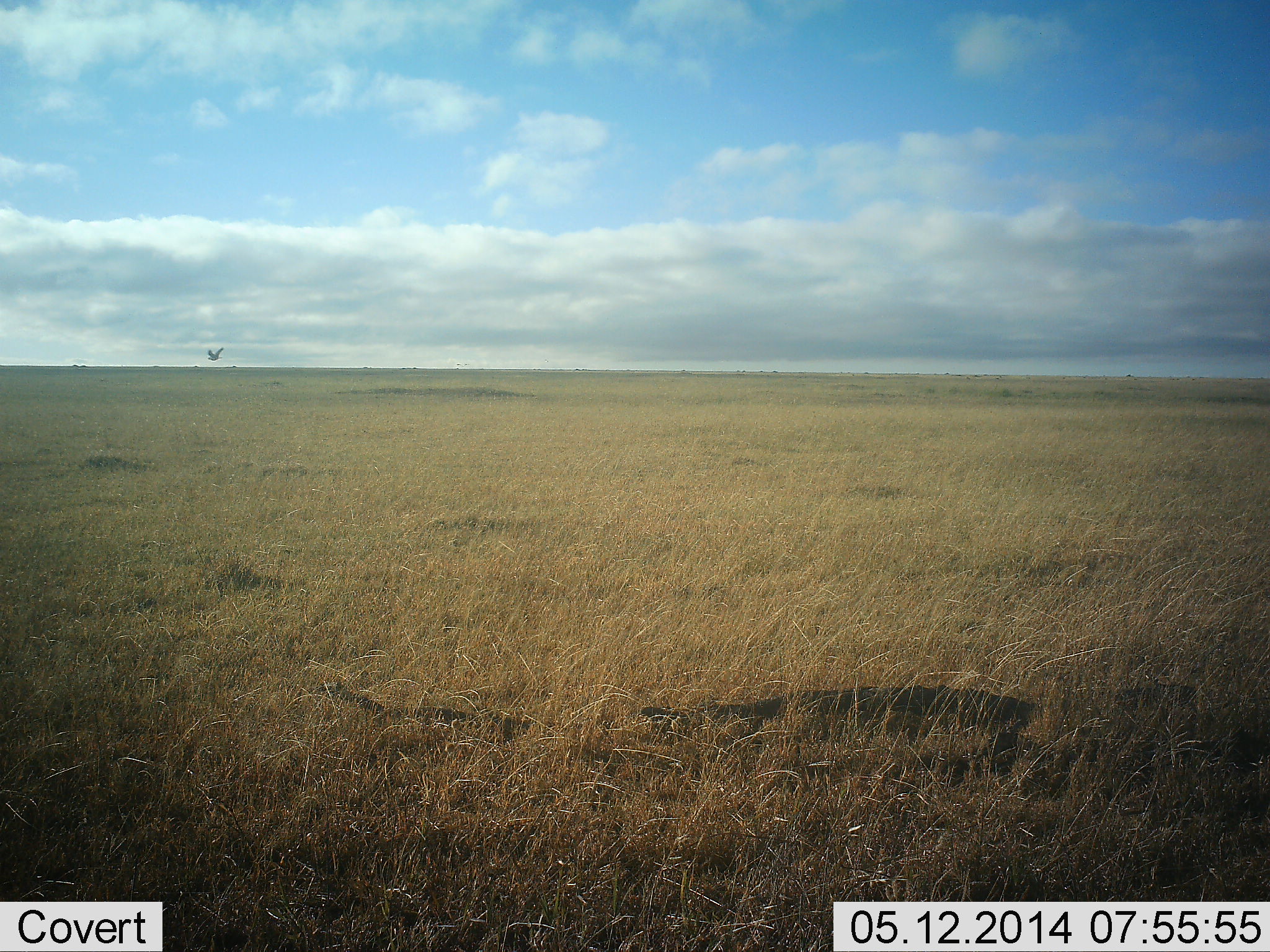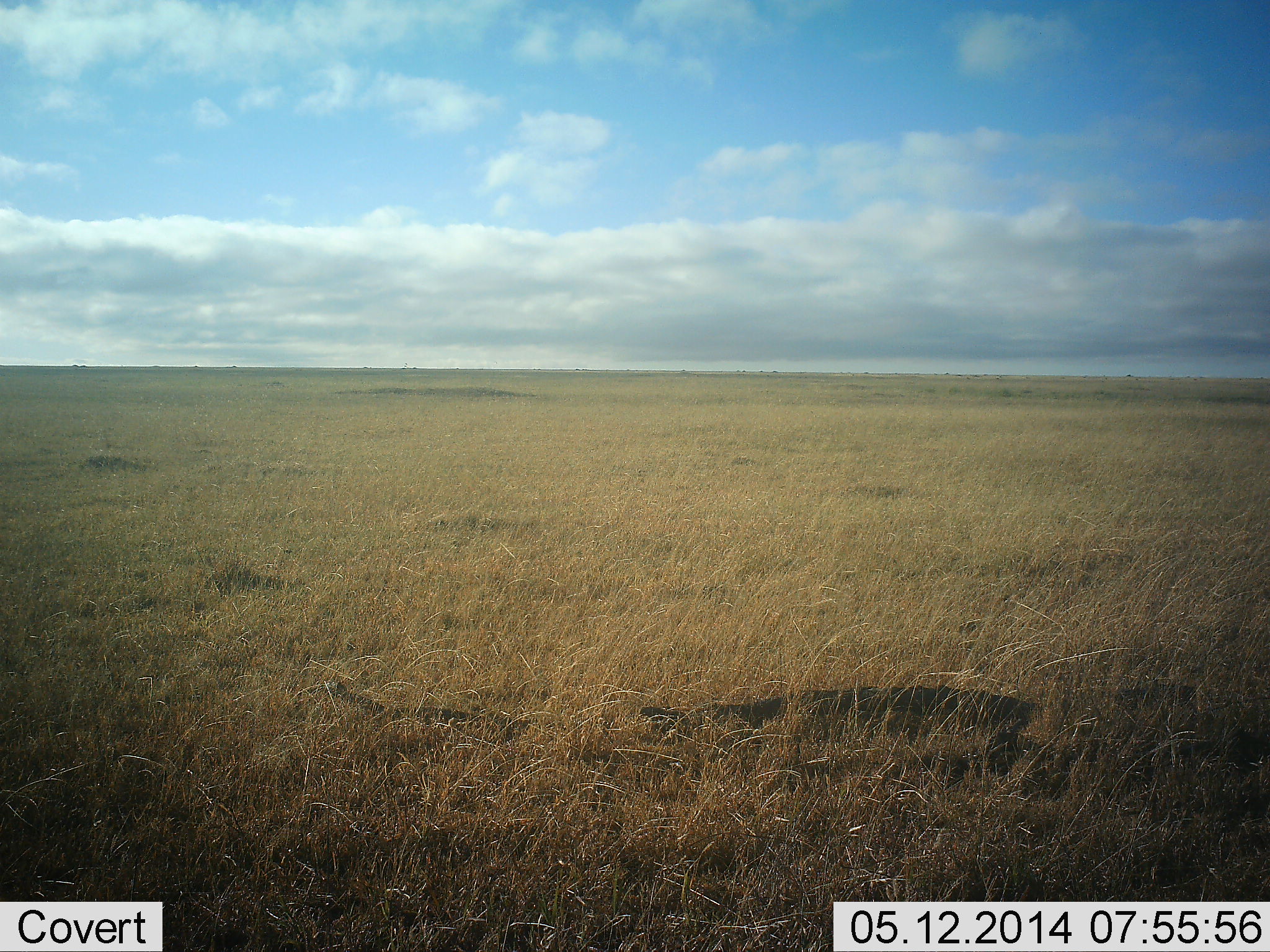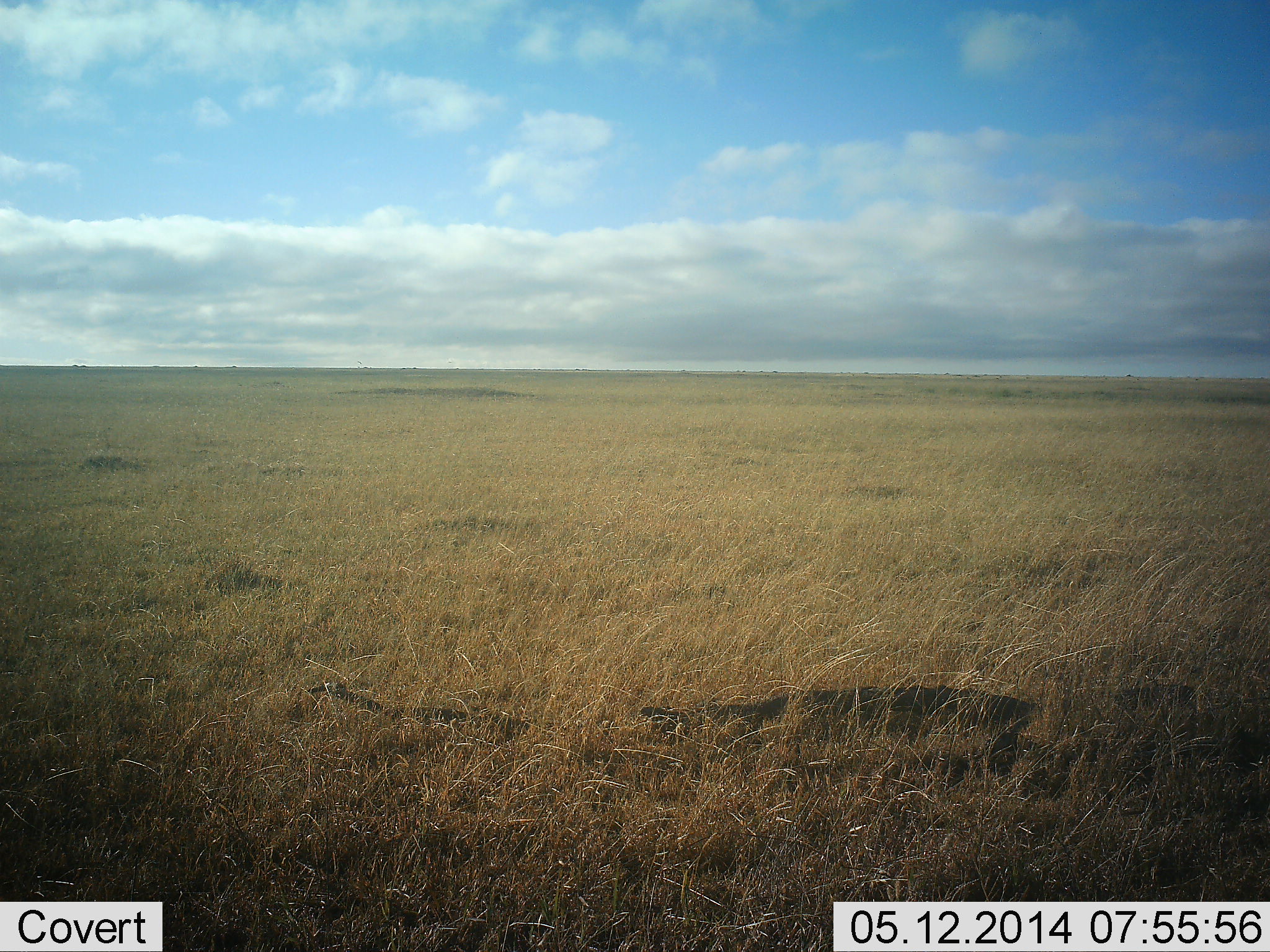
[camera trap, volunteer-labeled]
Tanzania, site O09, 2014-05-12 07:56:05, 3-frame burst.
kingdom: Animalia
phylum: Chordata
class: Aves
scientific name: Aves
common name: bird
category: otherbird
Otherbird (bird) (Aves), count 1. Behavior (volunteer vote fractions): standing 0%, resting 0%, moving 100%, interacting 0%. Young present (vote fraction): 0%. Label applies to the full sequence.